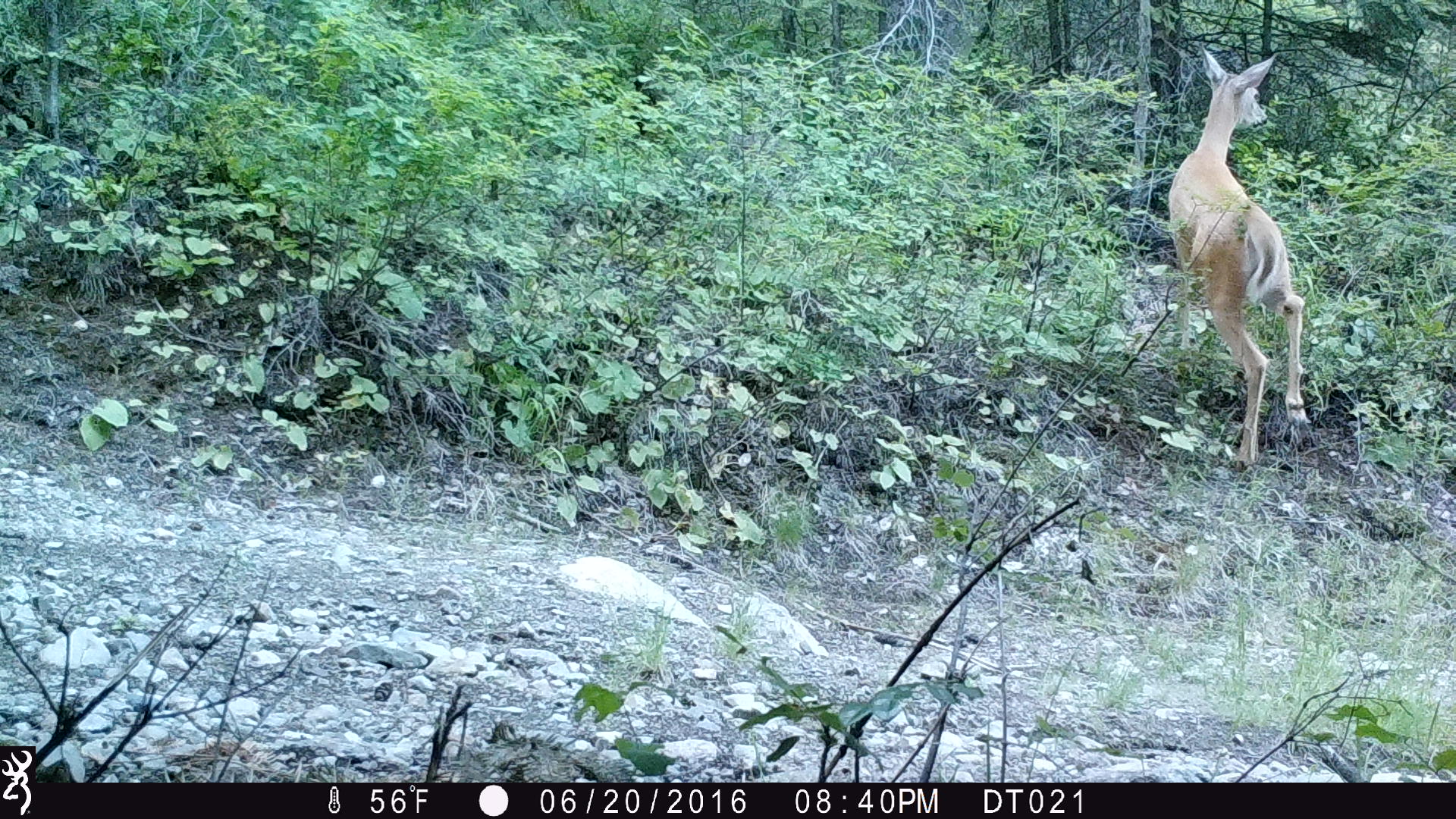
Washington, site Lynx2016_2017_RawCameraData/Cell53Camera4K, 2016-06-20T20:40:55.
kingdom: Animalia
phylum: Chordata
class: Mammalia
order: Artiodactyla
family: Cervidae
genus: Odocoileus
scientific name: Odocoileus virginianus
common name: white-tailed deer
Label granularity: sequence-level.